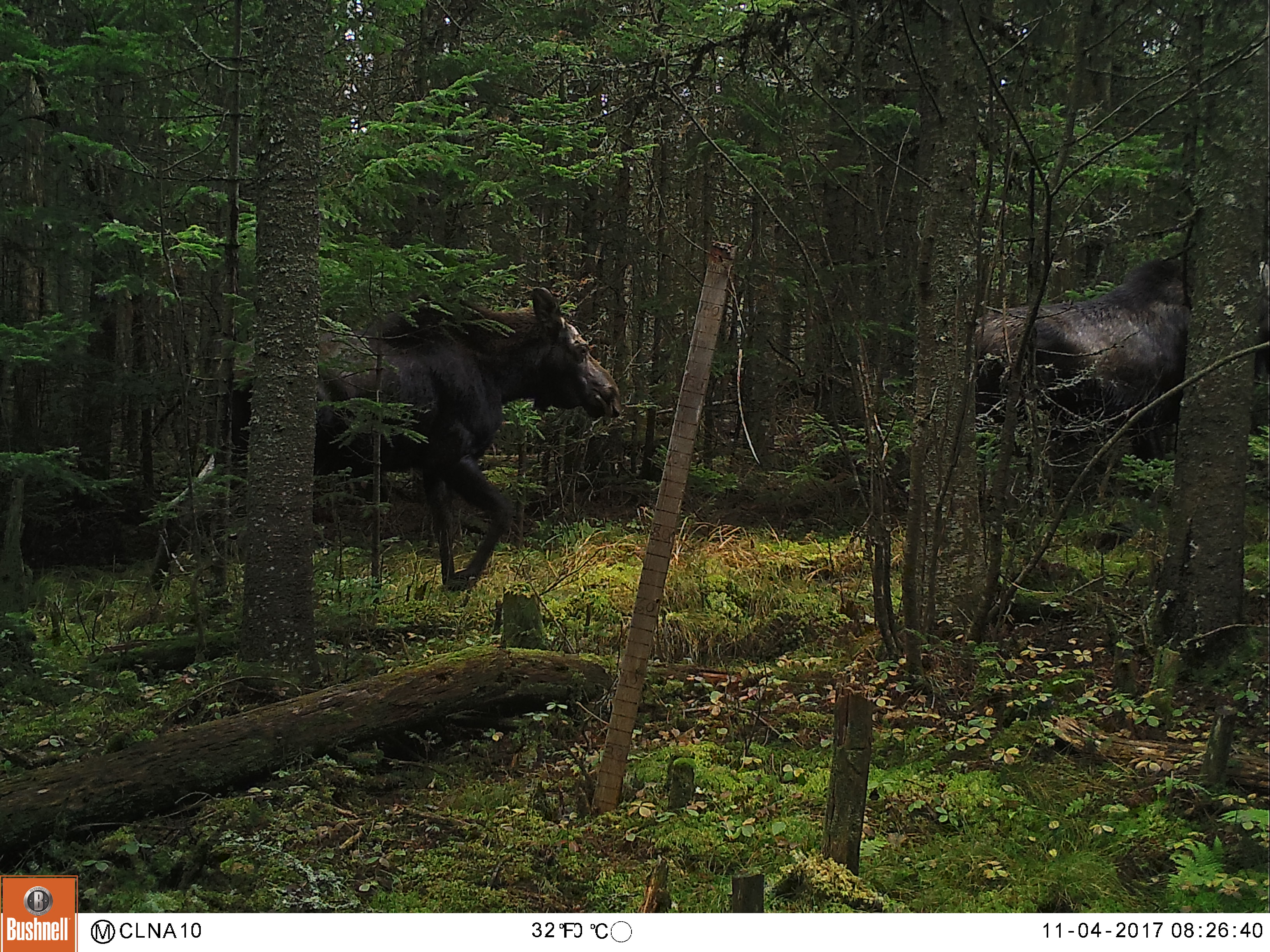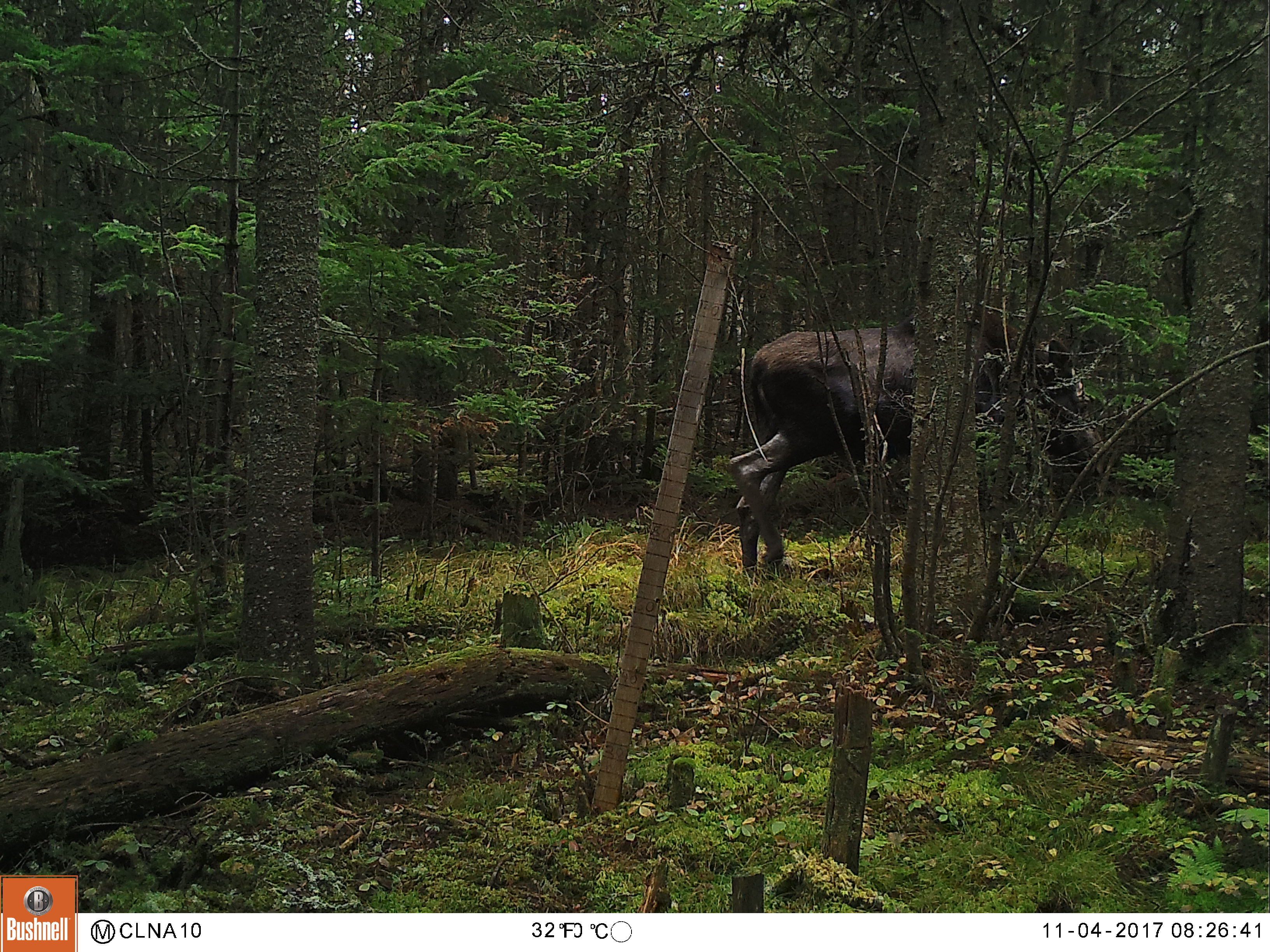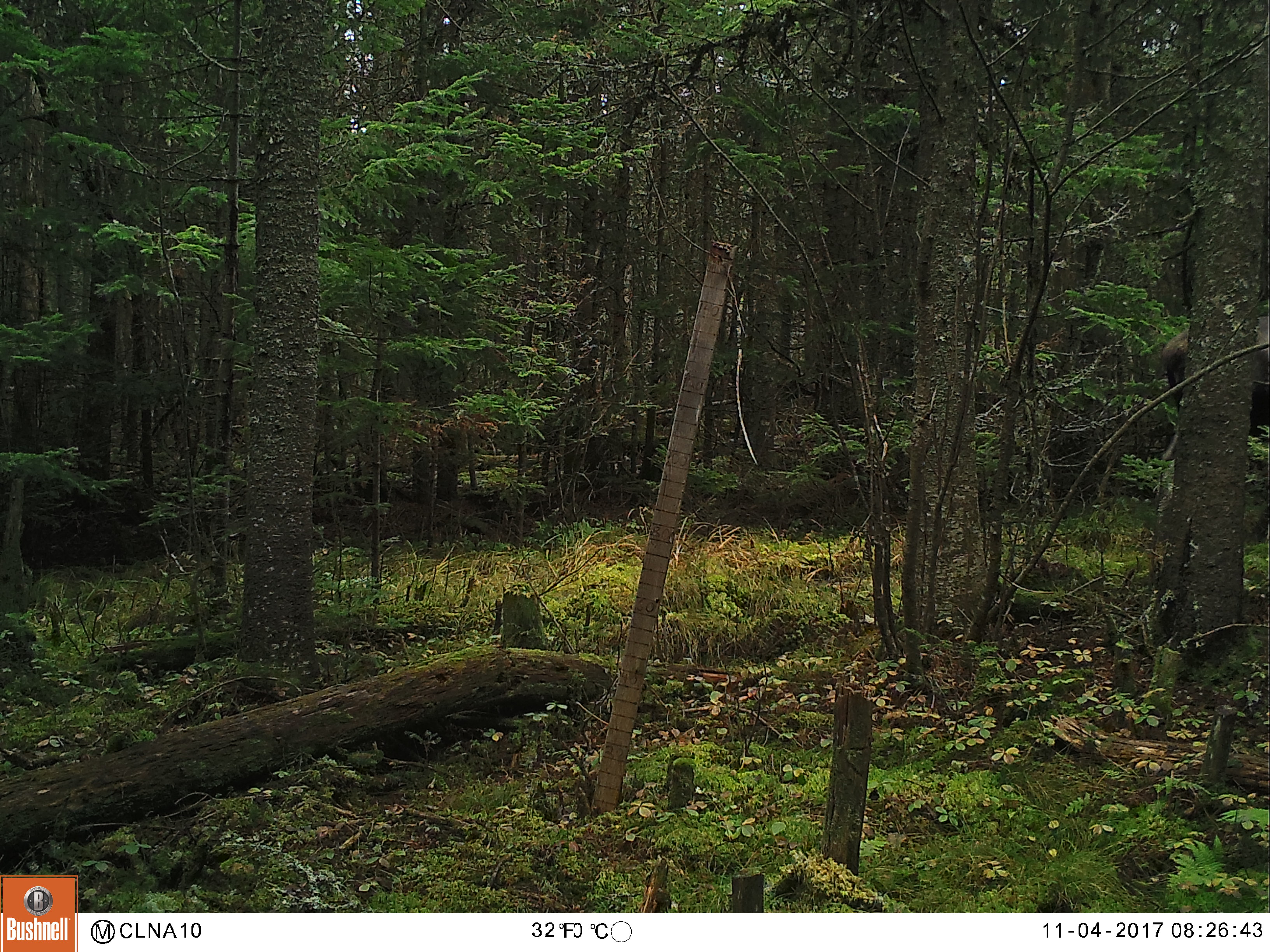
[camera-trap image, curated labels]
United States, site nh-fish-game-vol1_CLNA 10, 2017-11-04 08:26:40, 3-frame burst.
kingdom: Animalia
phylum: Chordata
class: Mammalia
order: Artiodactyla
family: Cervidae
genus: Alces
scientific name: Alces alces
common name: moose